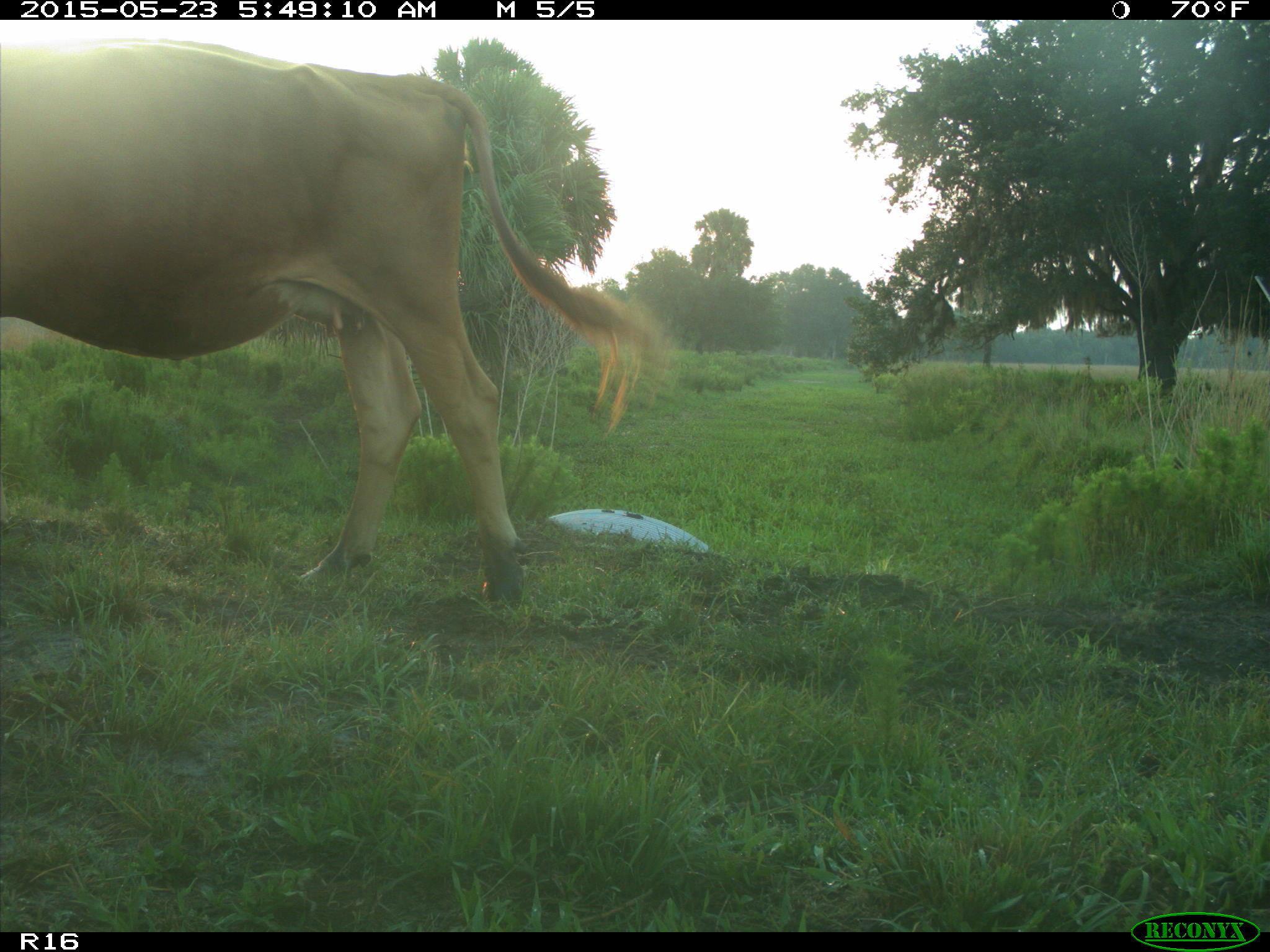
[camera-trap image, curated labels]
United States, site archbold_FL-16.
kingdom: Animalia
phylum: Chordata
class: Mammalia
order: Artiodactyla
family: Bovidae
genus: Bos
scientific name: Bos taurus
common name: domestic cow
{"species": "Bos taurus (domestic cow)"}